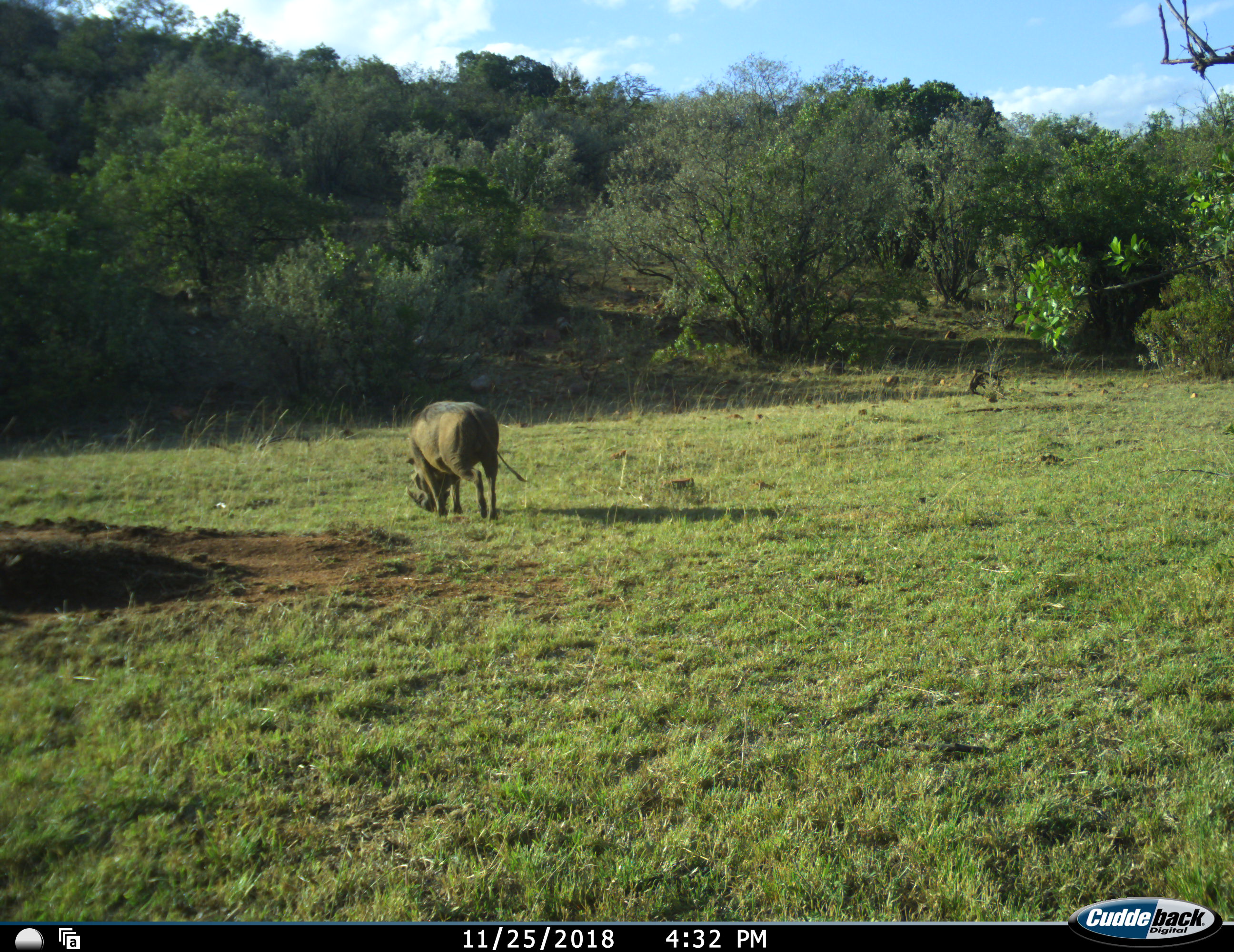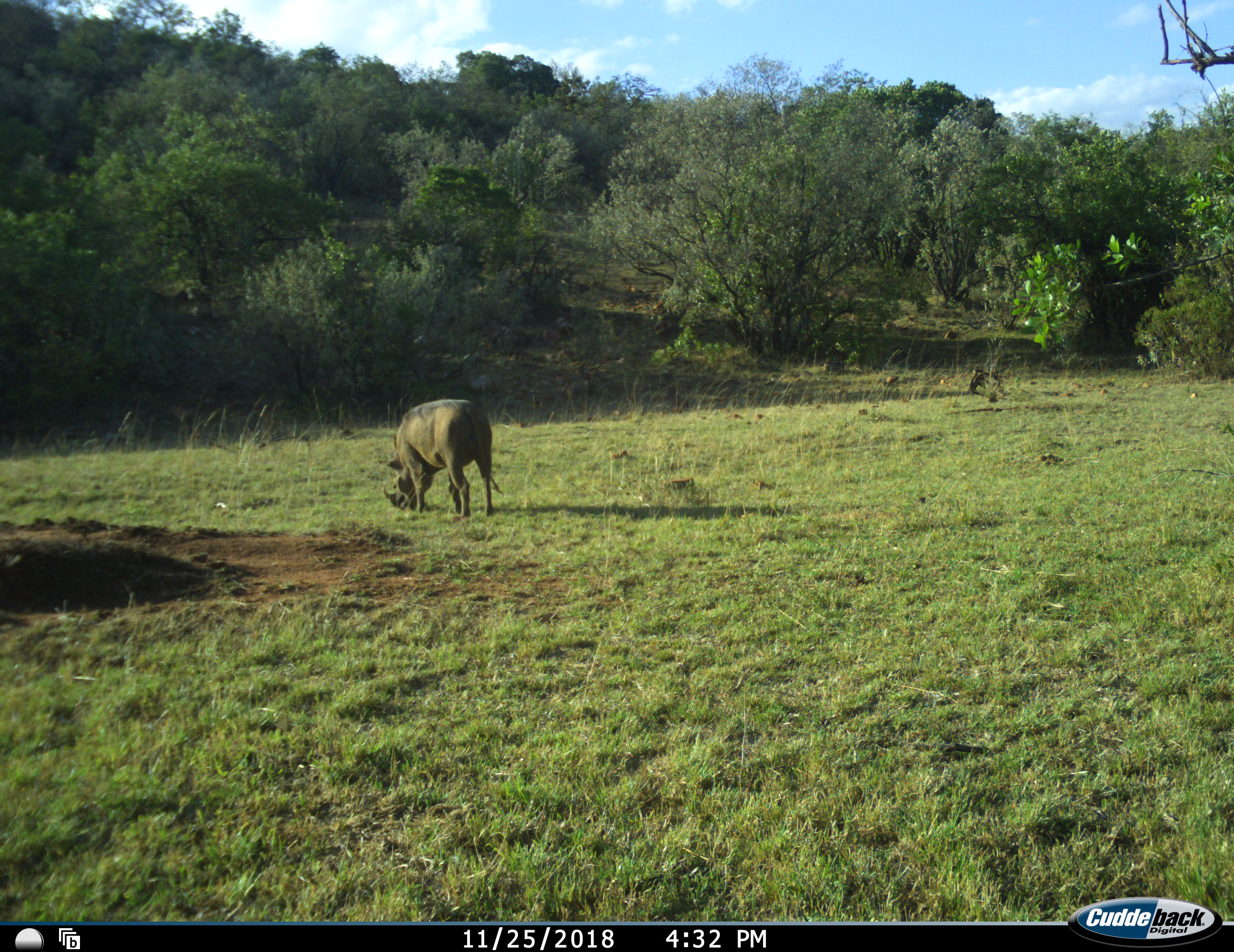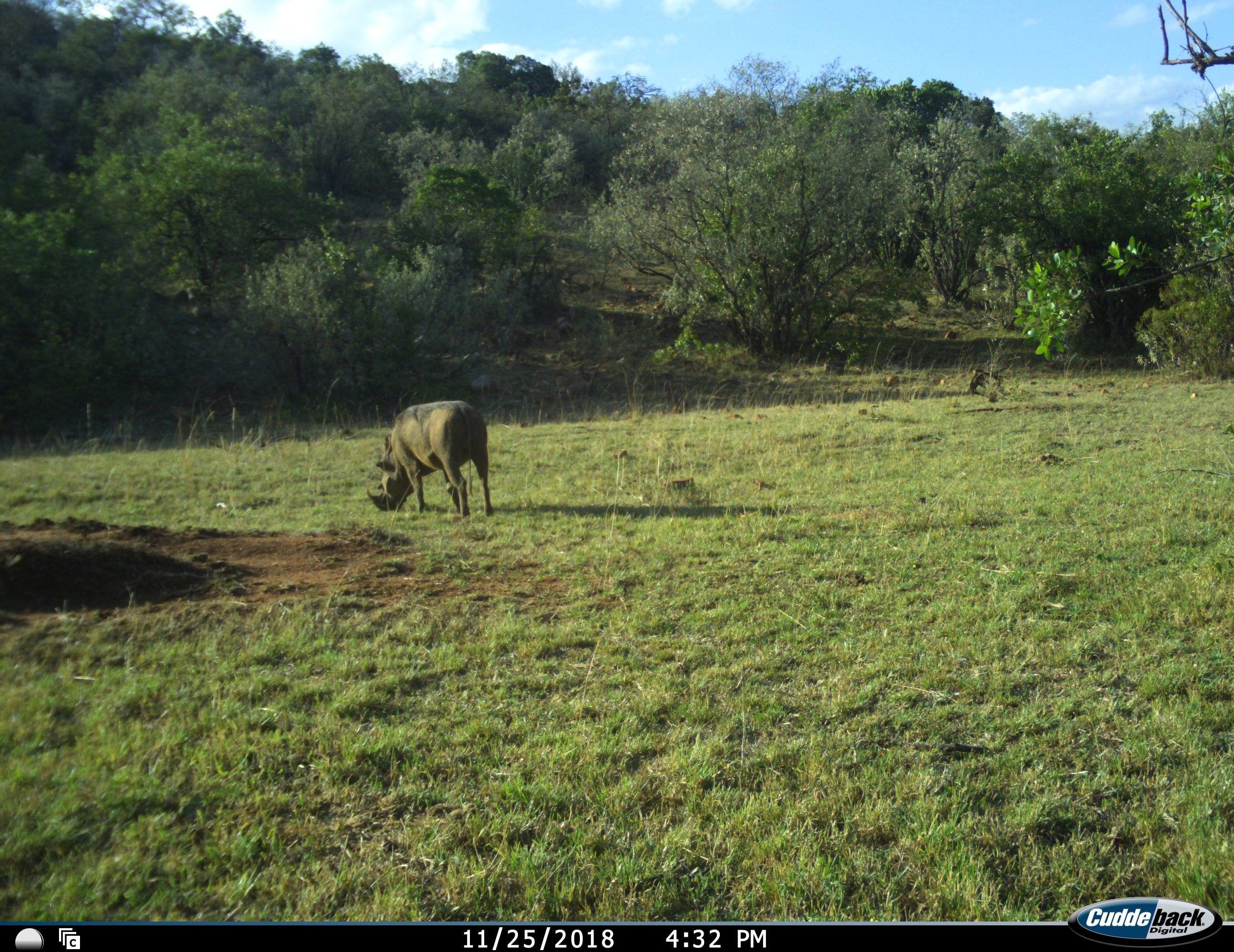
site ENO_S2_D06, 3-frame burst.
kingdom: Animalia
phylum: Chordata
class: Mammalia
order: Artiodactyla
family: Suidae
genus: Phacochoerus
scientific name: Phacochoerus africanus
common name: warthog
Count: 1.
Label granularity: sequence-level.